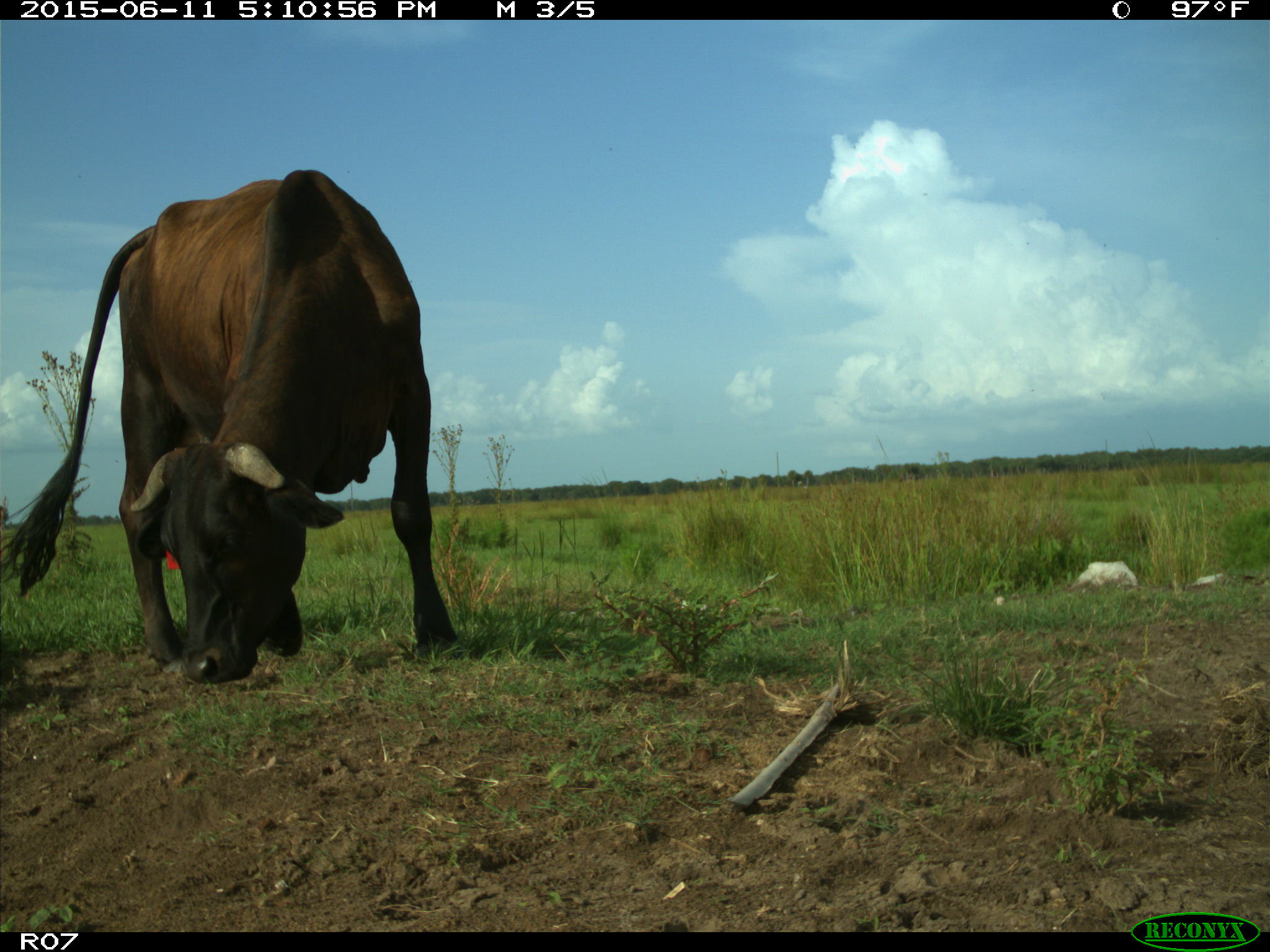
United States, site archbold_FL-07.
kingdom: Animalia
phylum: Chordata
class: Mammalia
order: Artiodactyla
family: Bovidae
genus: Bos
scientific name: Bos taurus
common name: domestic cow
Bos taurus (domestic cow).